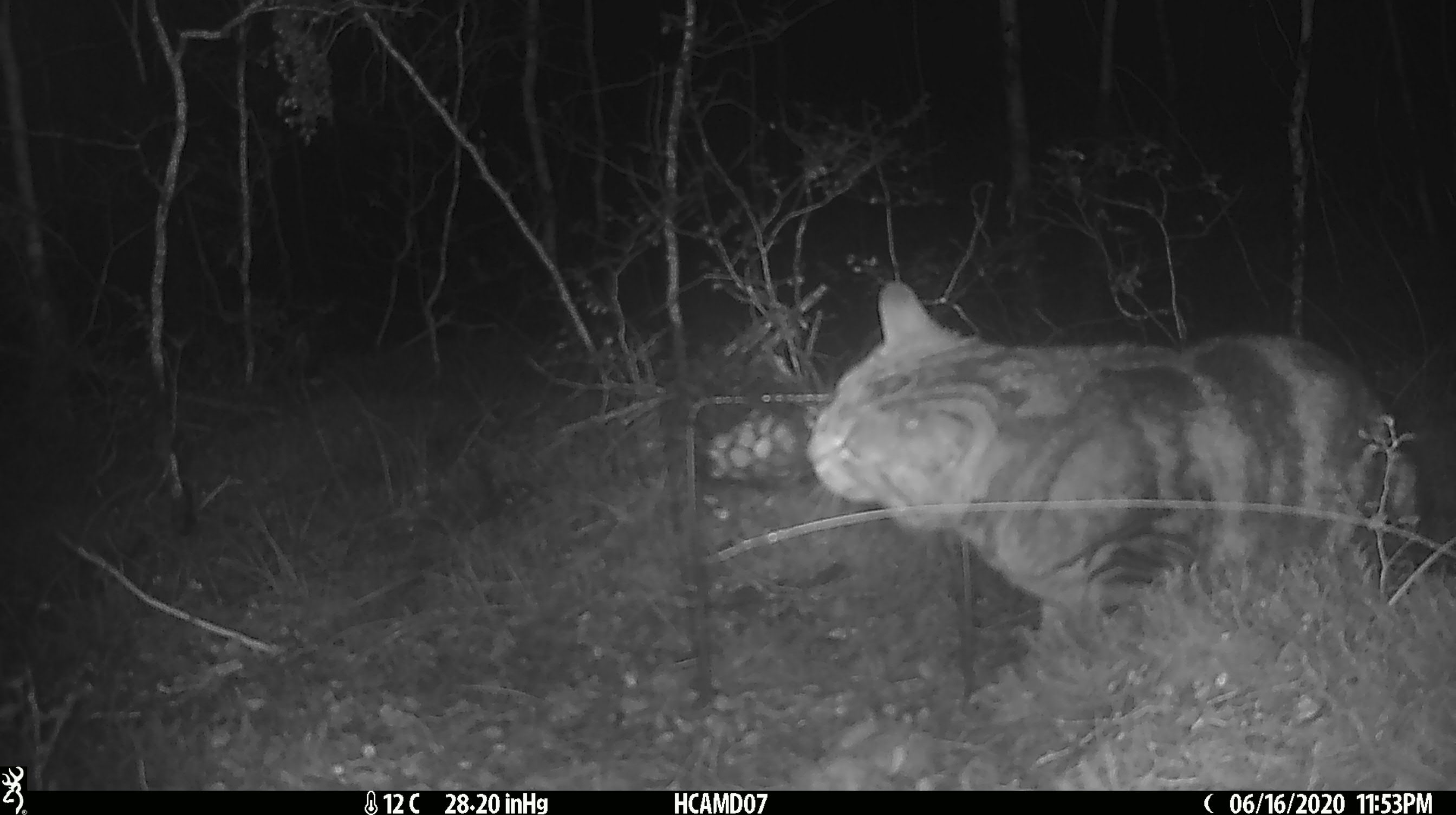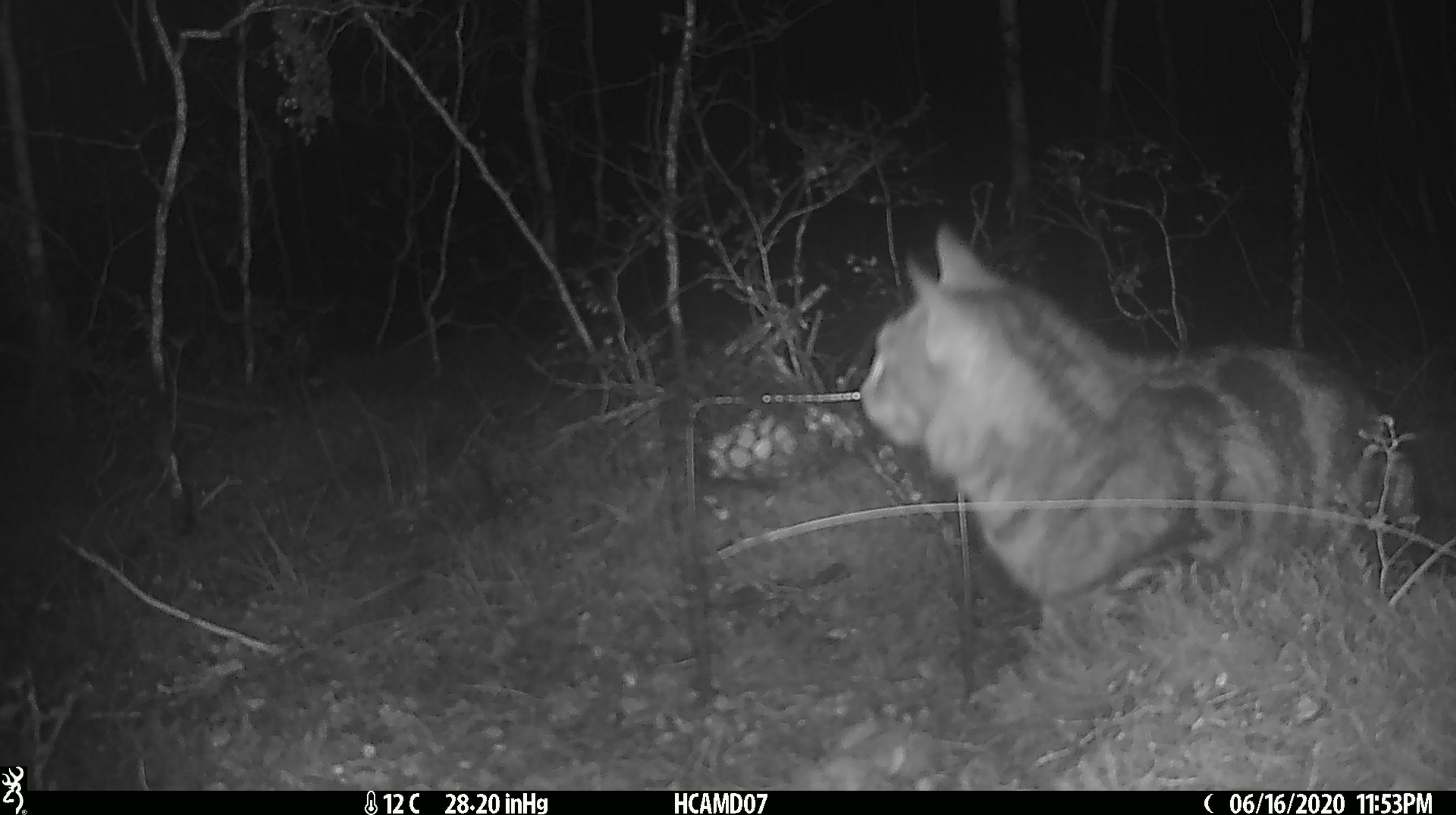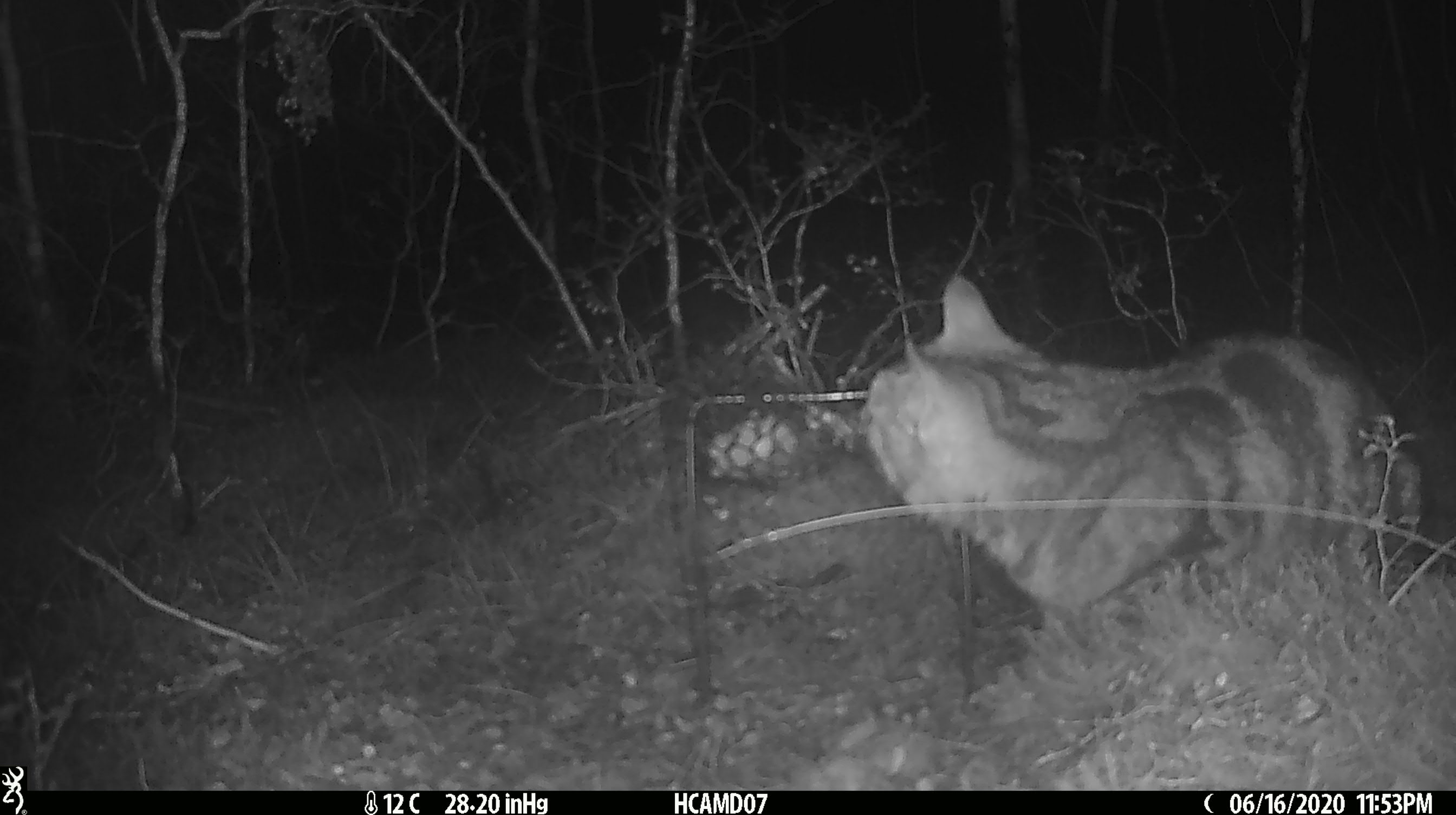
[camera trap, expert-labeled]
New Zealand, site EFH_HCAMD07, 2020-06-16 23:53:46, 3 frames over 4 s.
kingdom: Animalia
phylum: Chordata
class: Mammalia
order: Carnivora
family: Felidae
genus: Felis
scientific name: Felis catus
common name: domestic cat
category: cat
Cat (domestic cat) (Felis catus).